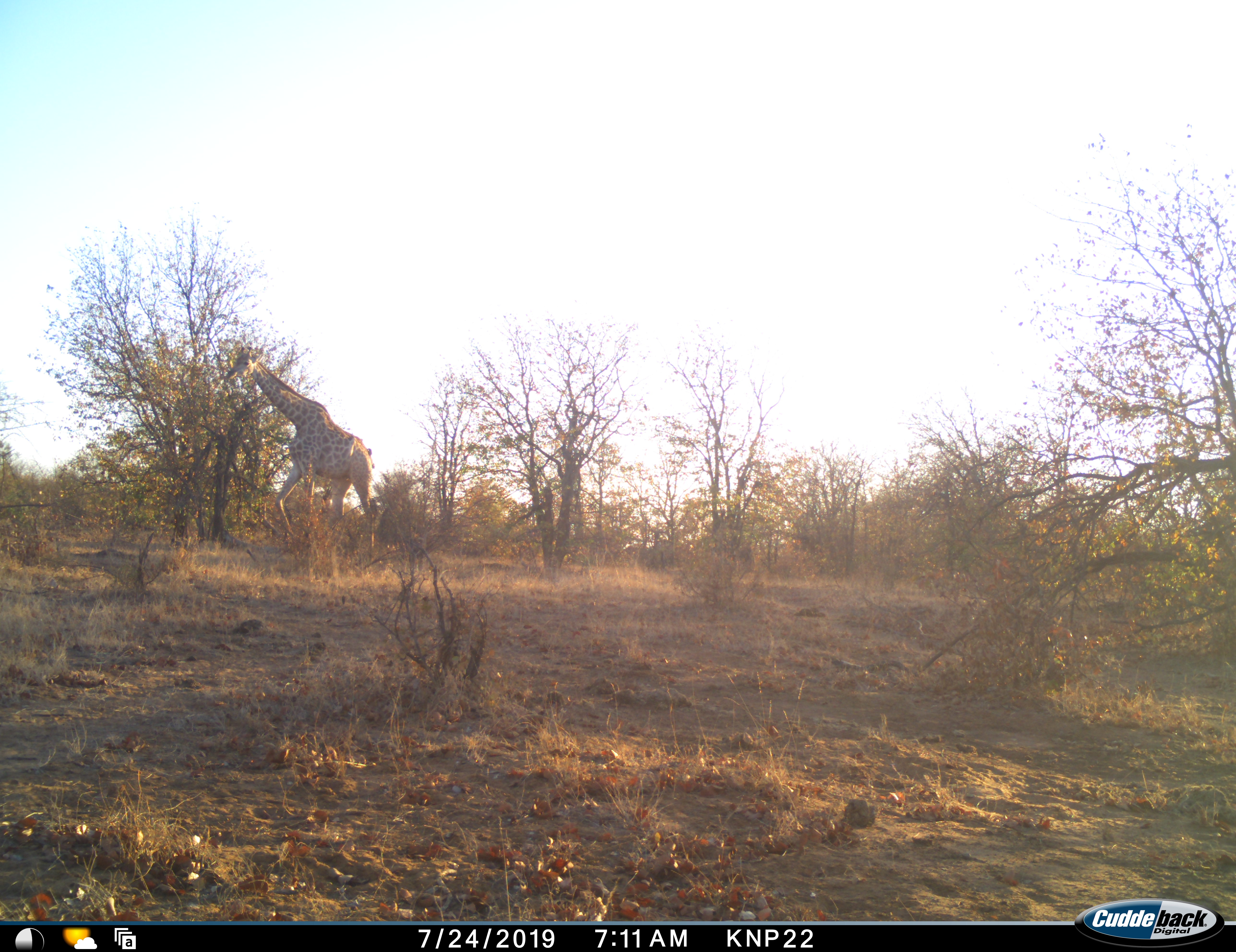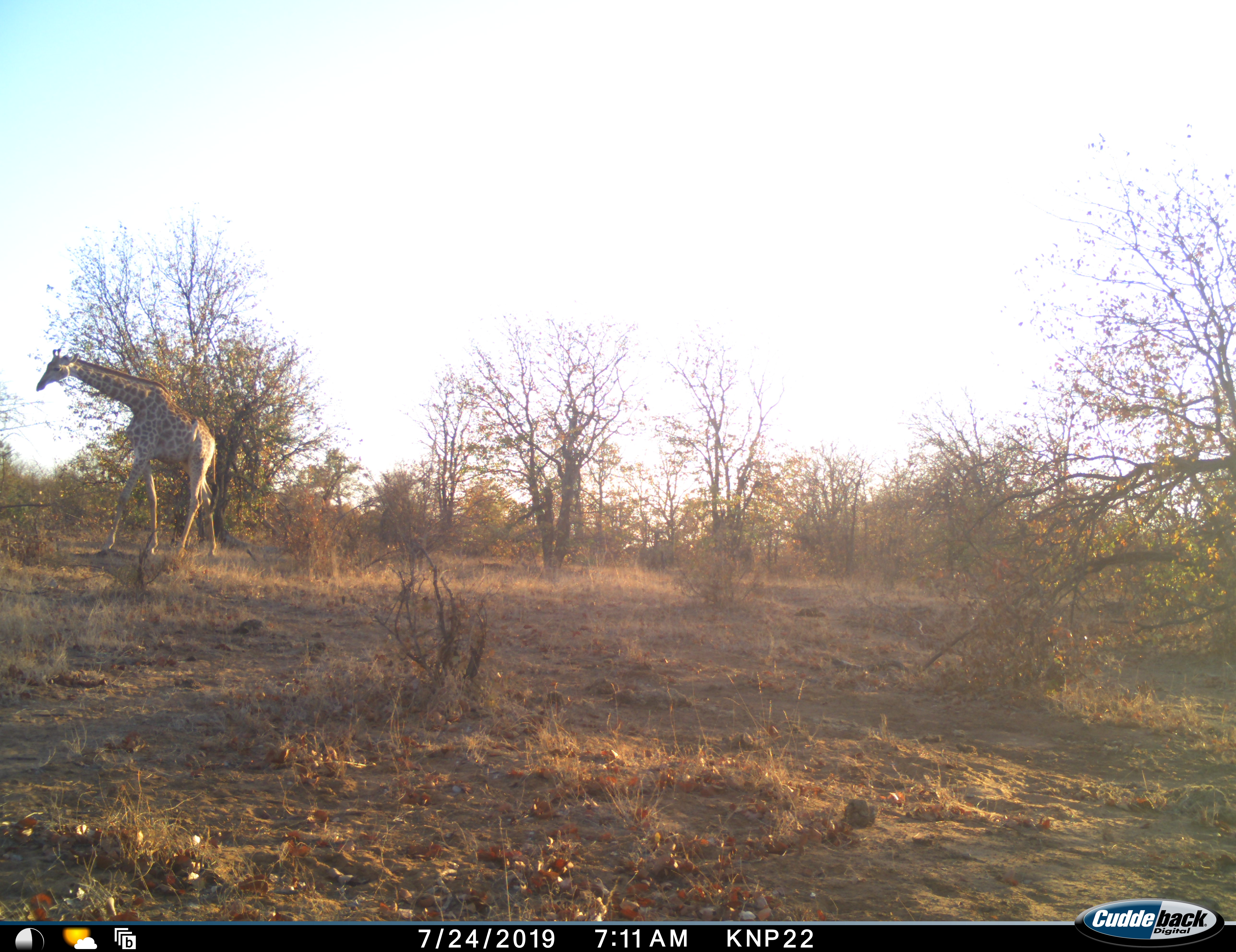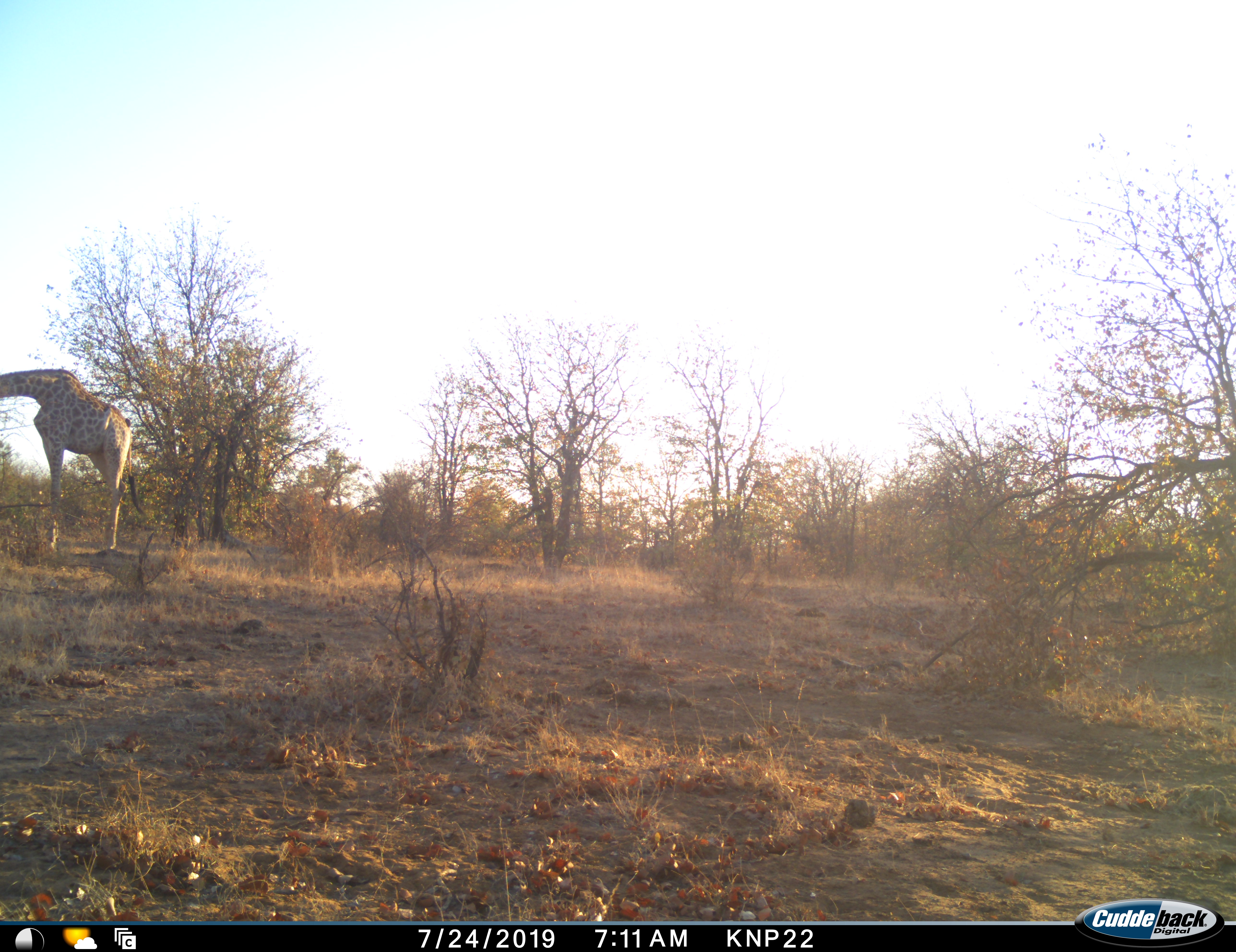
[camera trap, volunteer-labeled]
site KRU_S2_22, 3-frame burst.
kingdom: Animalia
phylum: Chordata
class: Mammalia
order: Artiodactyla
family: Giraffidae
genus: Giraffa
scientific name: Giraffa camelopardalis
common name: giraffe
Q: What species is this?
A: Giraffe (Giraffa camelopardalis).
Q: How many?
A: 1.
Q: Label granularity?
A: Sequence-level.